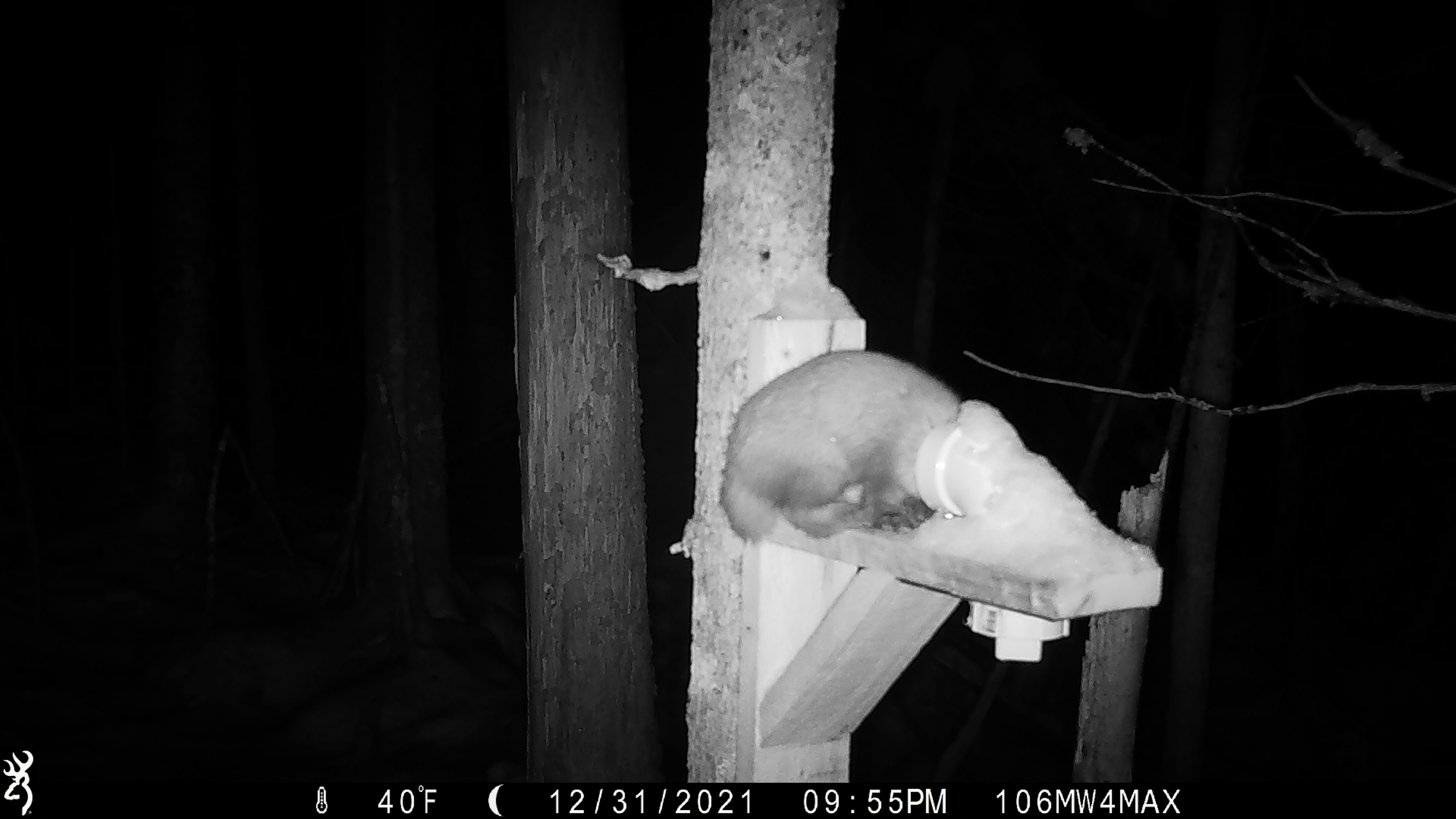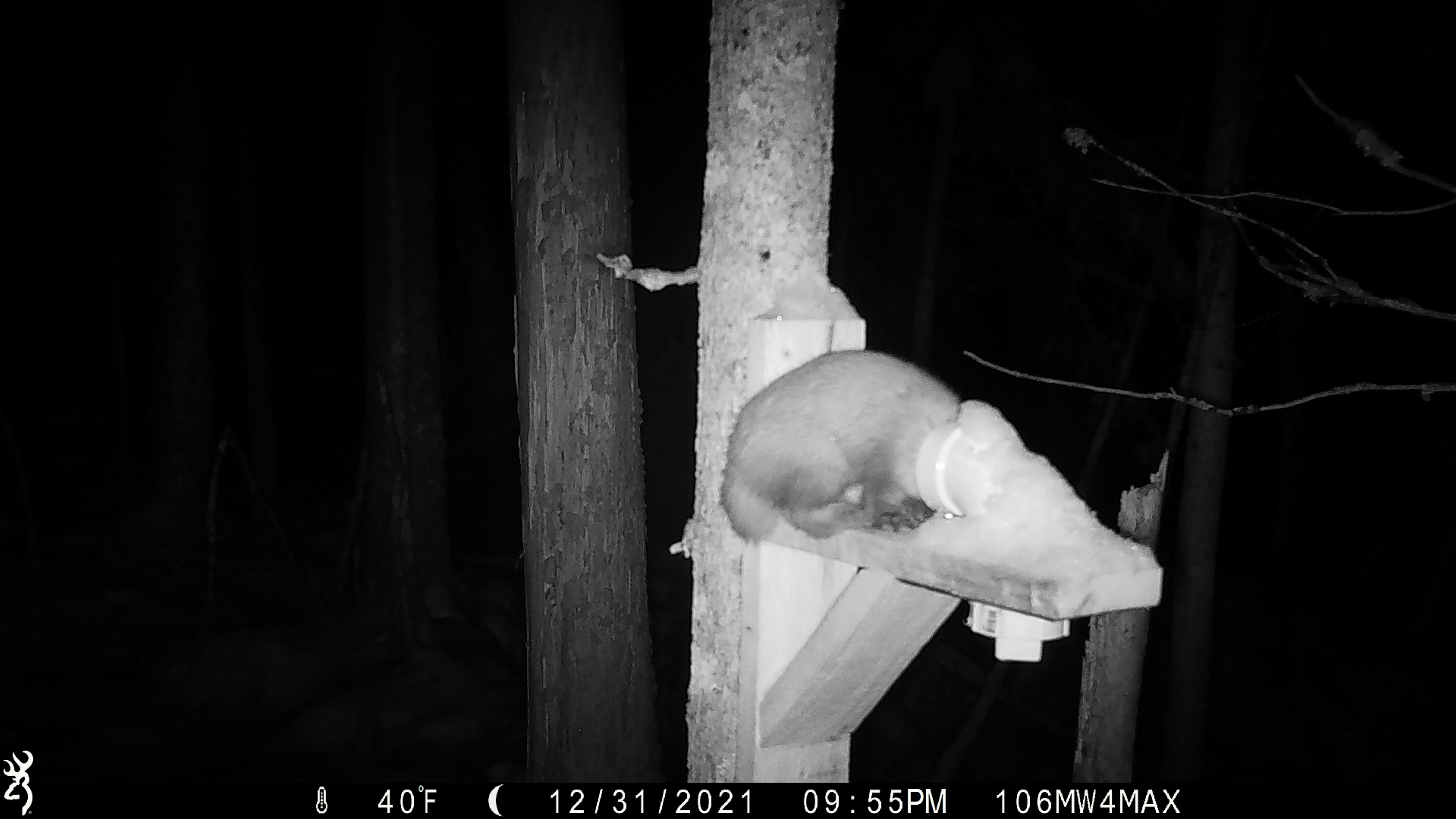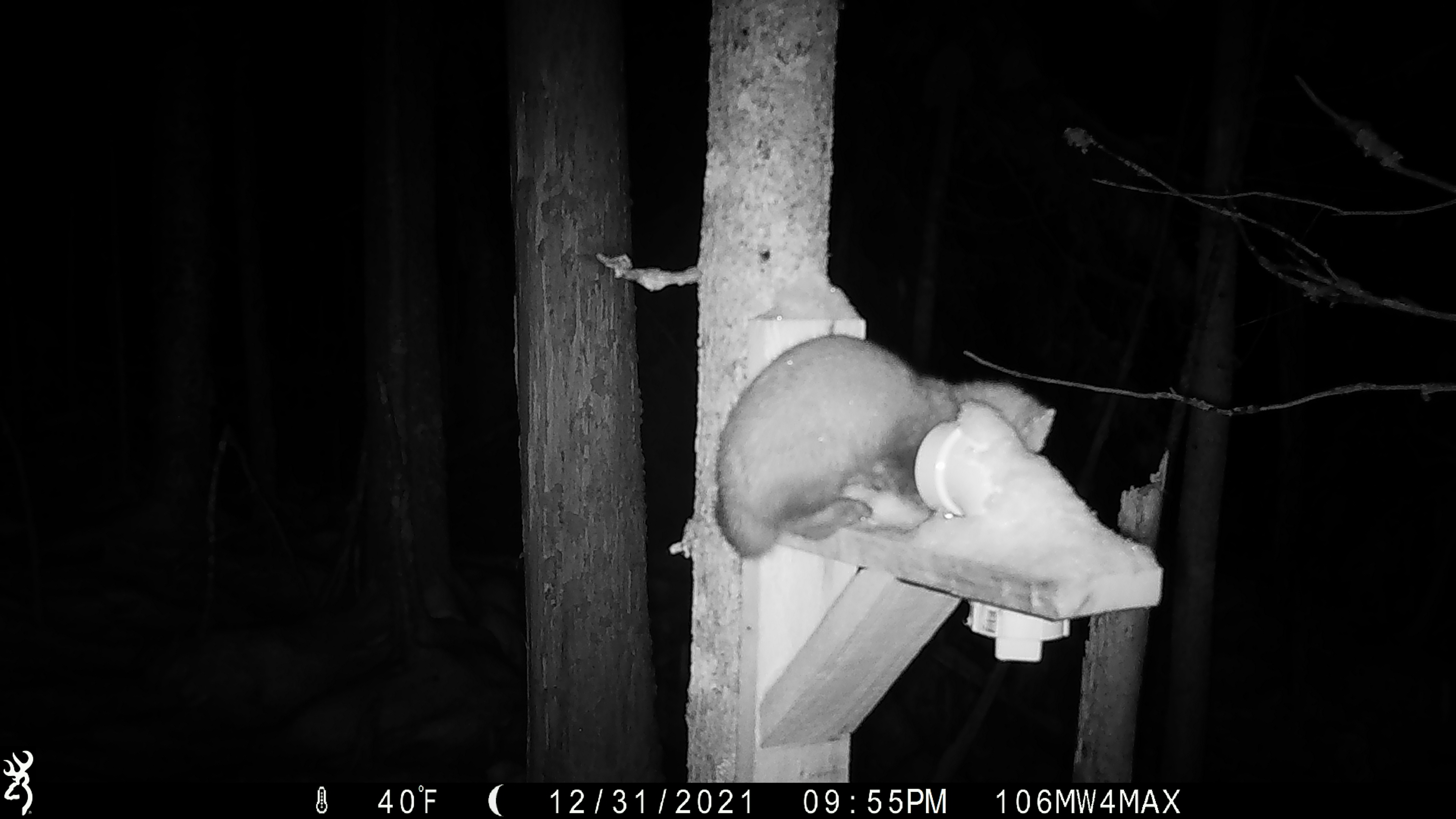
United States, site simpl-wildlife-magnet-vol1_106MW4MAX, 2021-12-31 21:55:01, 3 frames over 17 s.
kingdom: Animalia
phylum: Chordata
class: Mammalia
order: Carnivora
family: Mustelidae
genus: Martes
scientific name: Martes americana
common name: american marten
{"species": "american marten (Martes americana)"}